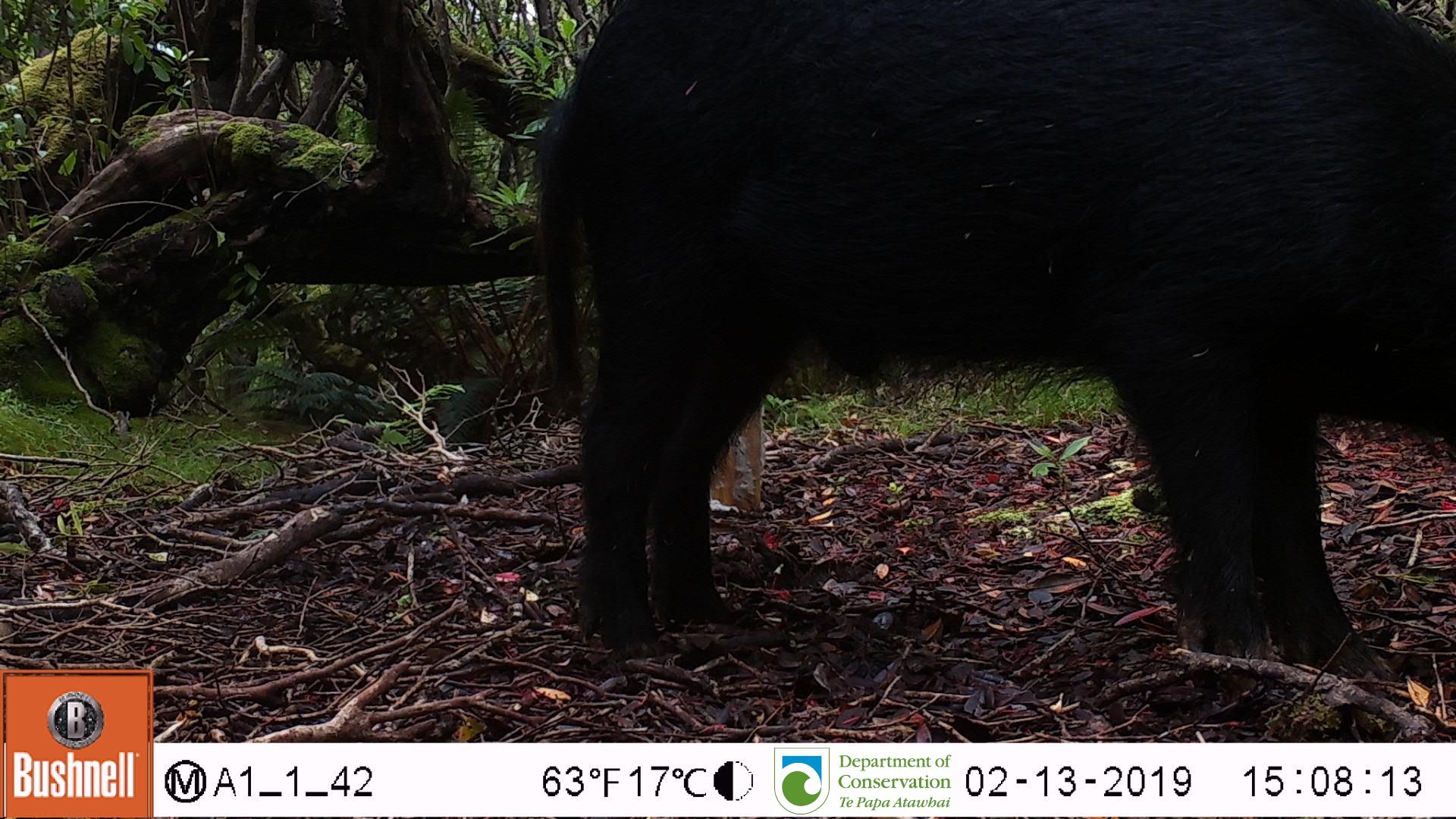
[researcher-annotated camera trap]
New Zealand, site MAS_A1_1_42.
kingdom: Animalia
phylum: Chordata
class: Mammalia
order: Artiodactyla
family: Suidae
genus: Sus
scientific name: Sus scrofa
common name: pig